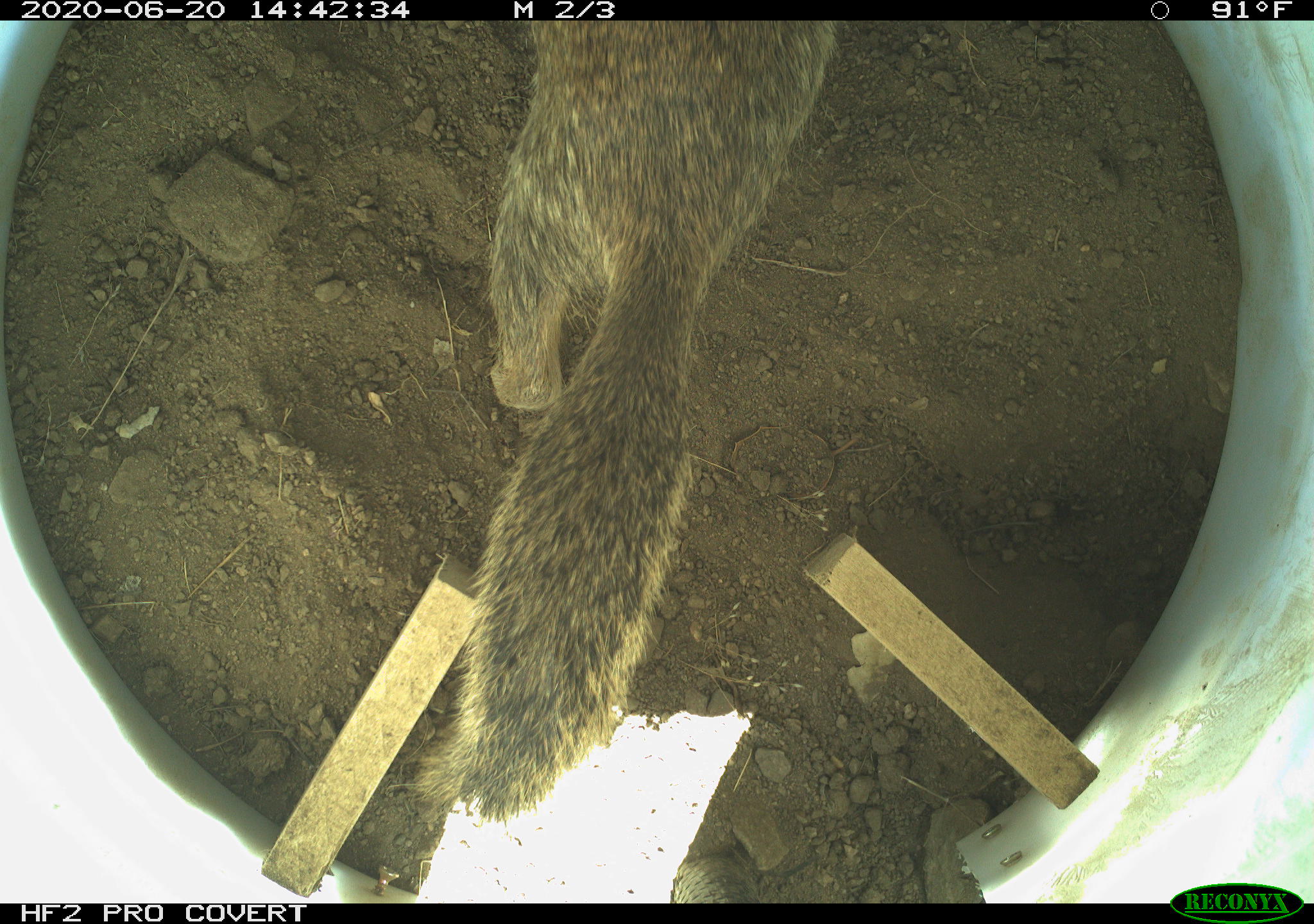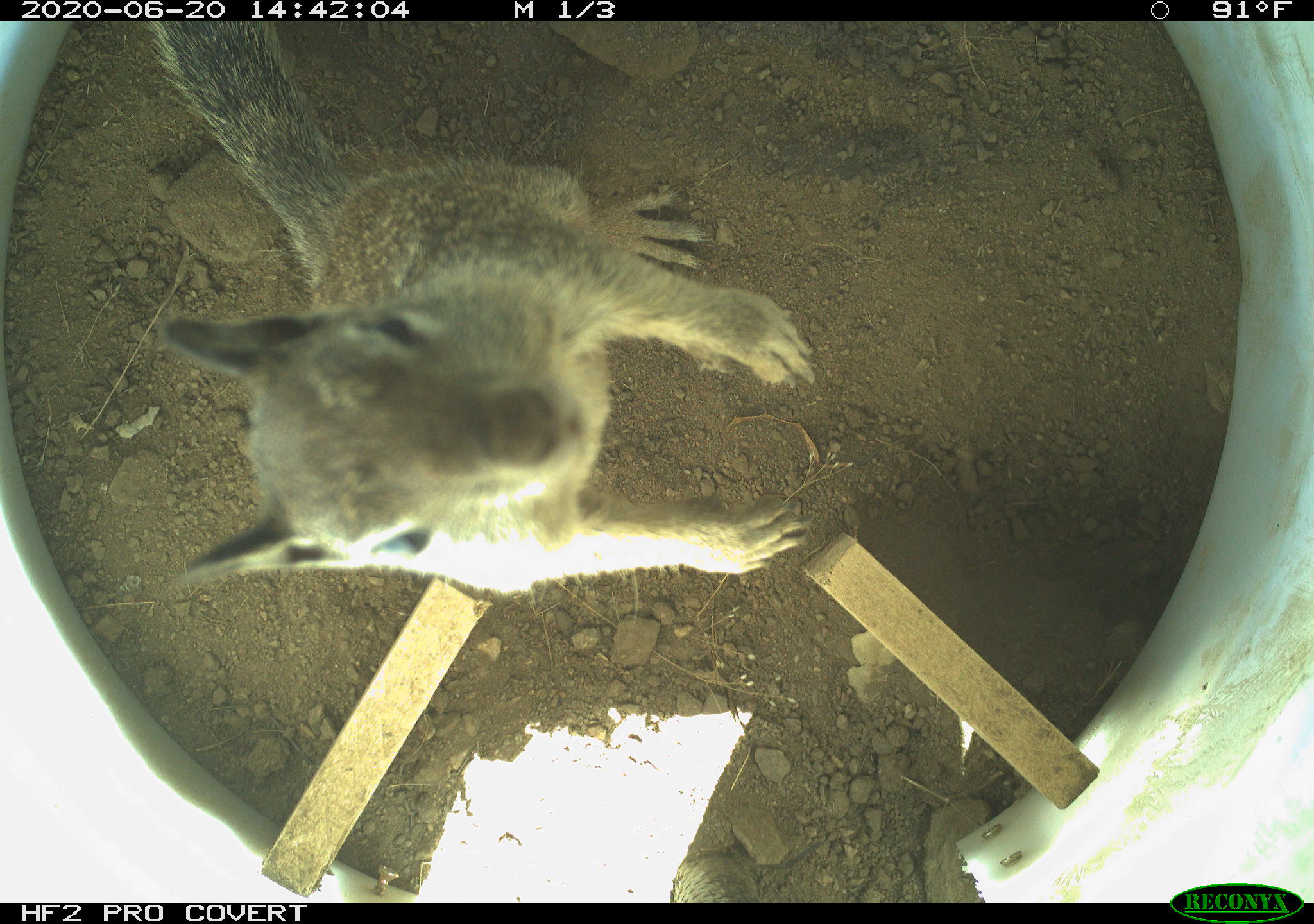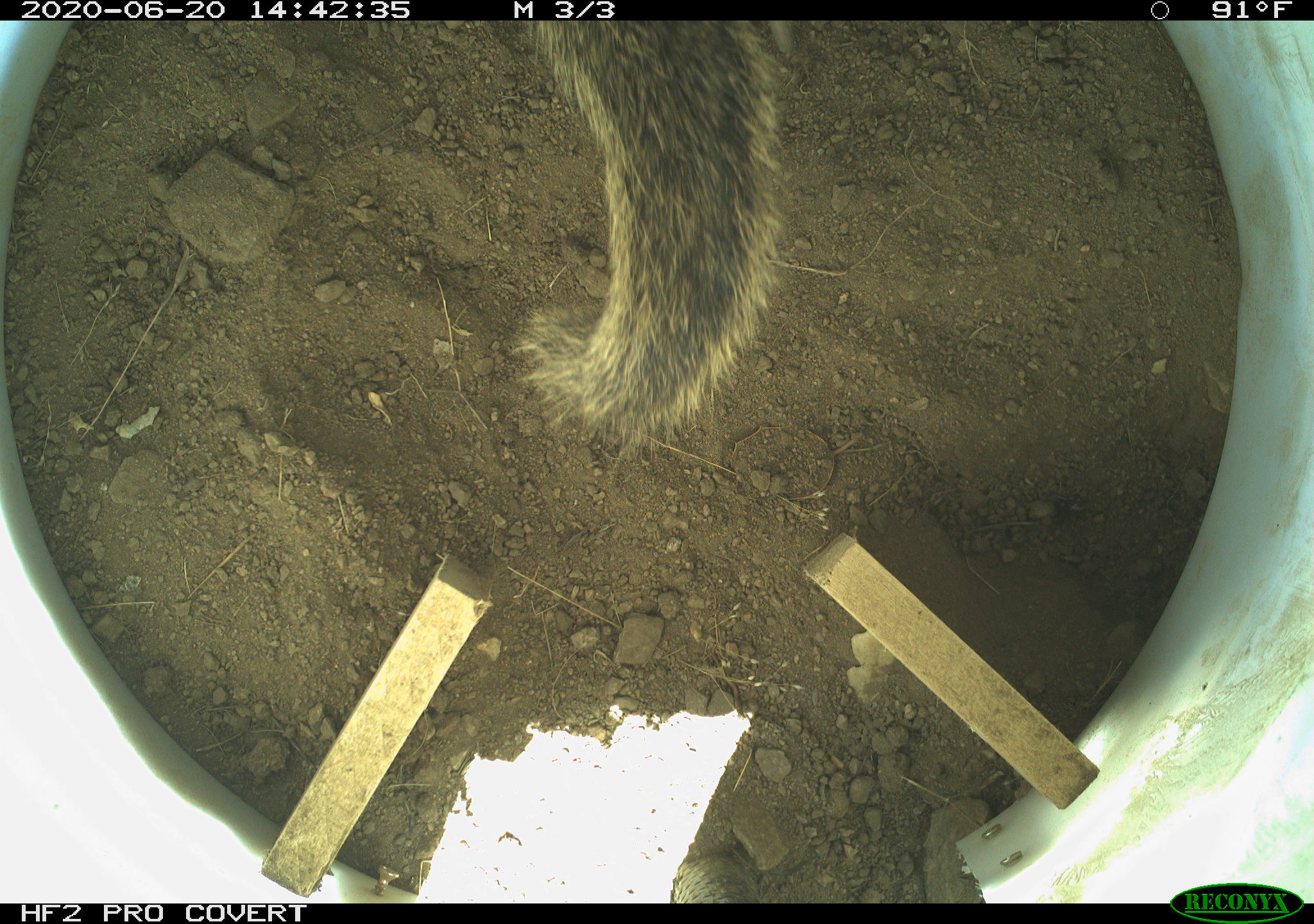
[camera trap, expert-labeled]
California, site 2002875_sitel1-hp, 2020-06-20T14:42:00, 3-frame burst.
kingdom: Animalia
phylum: Chordata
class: Mammalia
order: Rodentia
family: Sciuridae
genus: Otospermophilus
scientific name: Otospermophilus beecheyi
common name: california ground squirrel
California ground squirrel (Otospermophilus beecheyi).